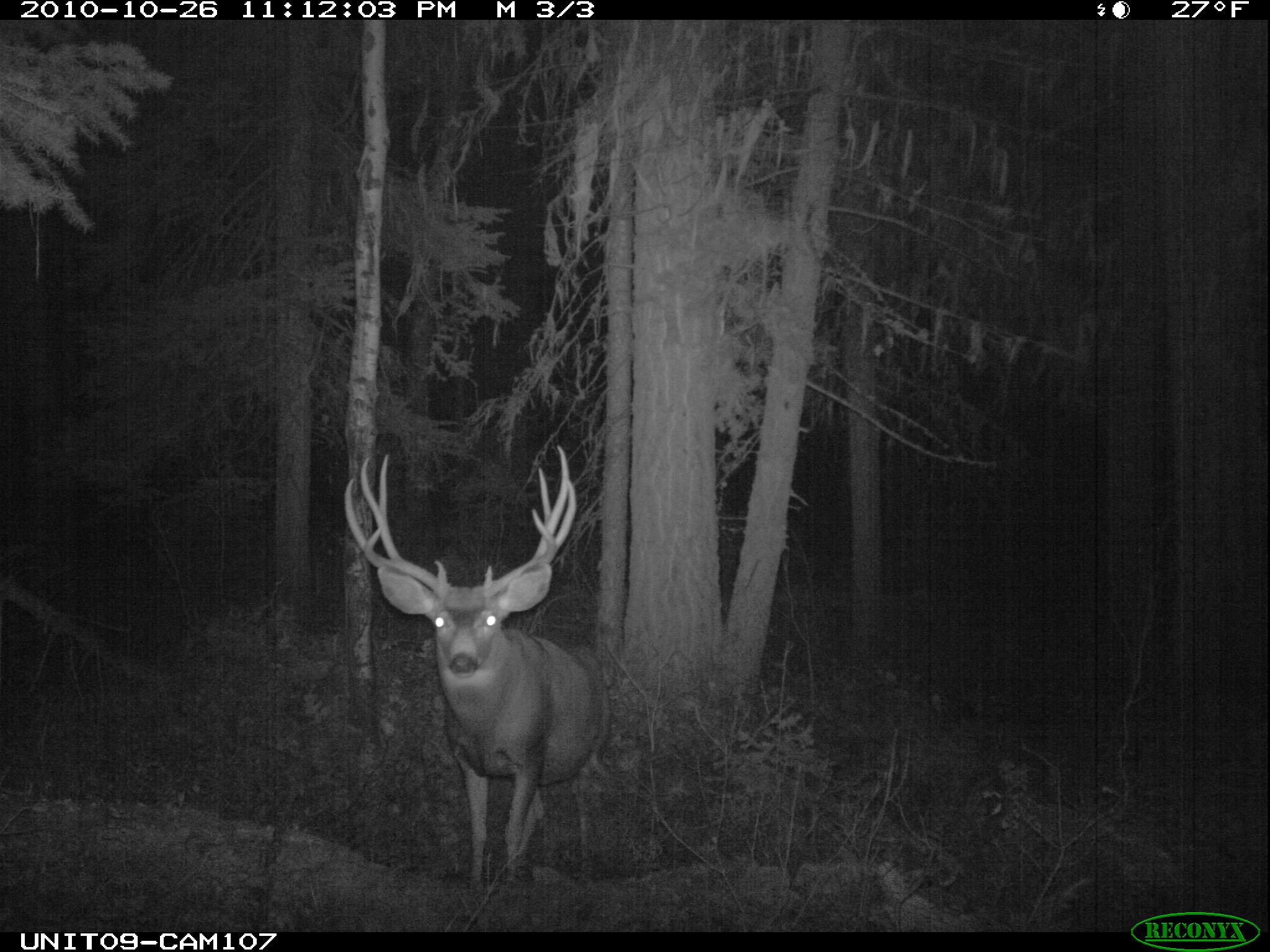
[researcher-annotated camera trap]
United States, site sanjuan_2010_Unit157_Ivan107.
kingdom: Animalia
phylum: Chordata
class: Mammalia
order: Artiodactyla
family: Cervidae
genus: Odocoileus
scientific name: Odocoileus hemionus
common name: mule deer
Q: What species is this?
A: Odocoileus hemionus (mule deer).